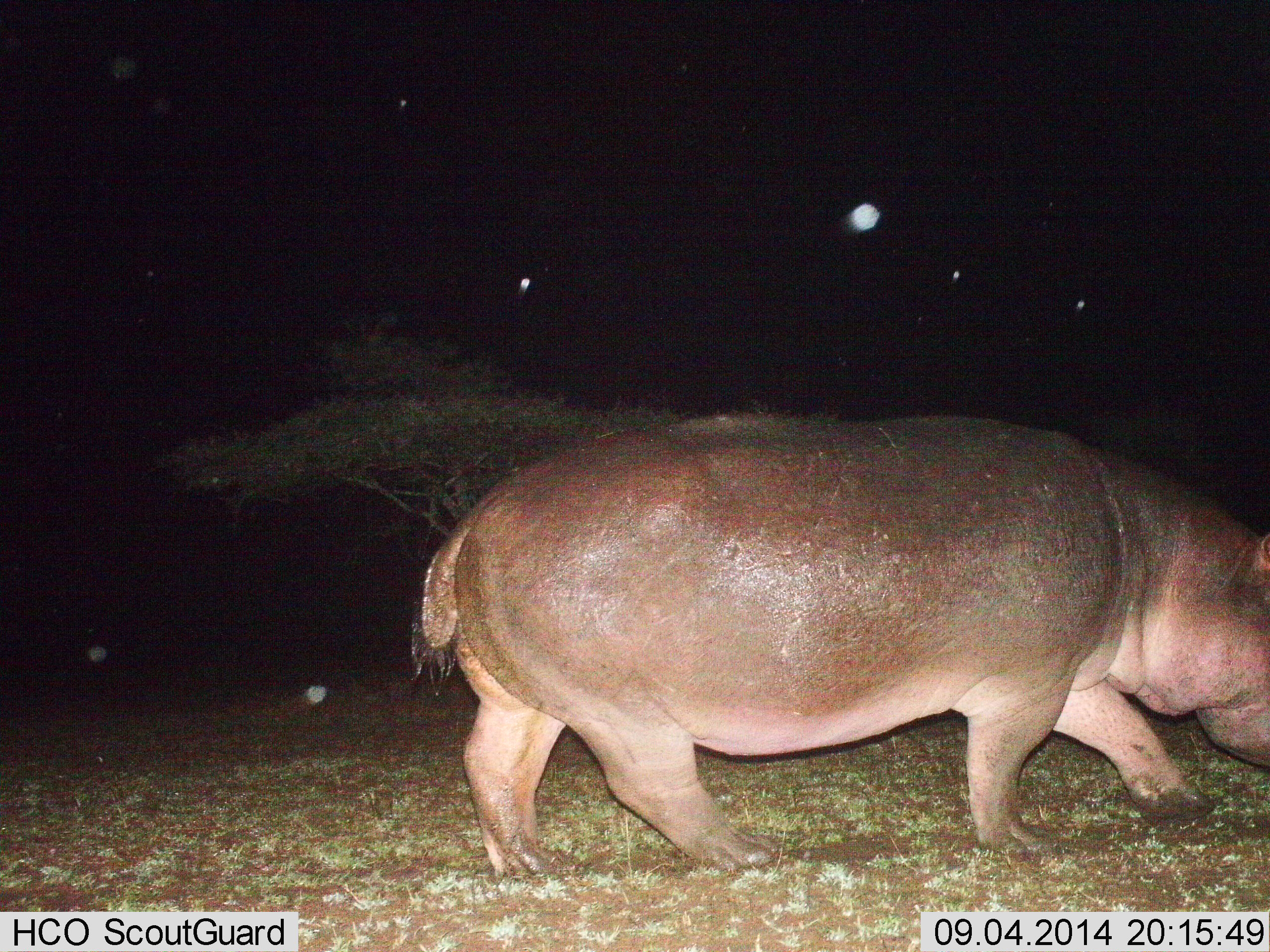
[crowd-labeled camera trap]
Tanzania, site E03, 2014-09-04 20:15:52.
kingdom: Animalia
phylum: Chordata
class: Mammalia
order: Artiodactyla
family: Hippopotamidae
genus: Hippopotamus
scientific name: Hippopotamus amphibius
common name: hippopotamus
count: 1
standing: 10%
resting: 0%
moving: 100%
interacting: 0%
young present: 0%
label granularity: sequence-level